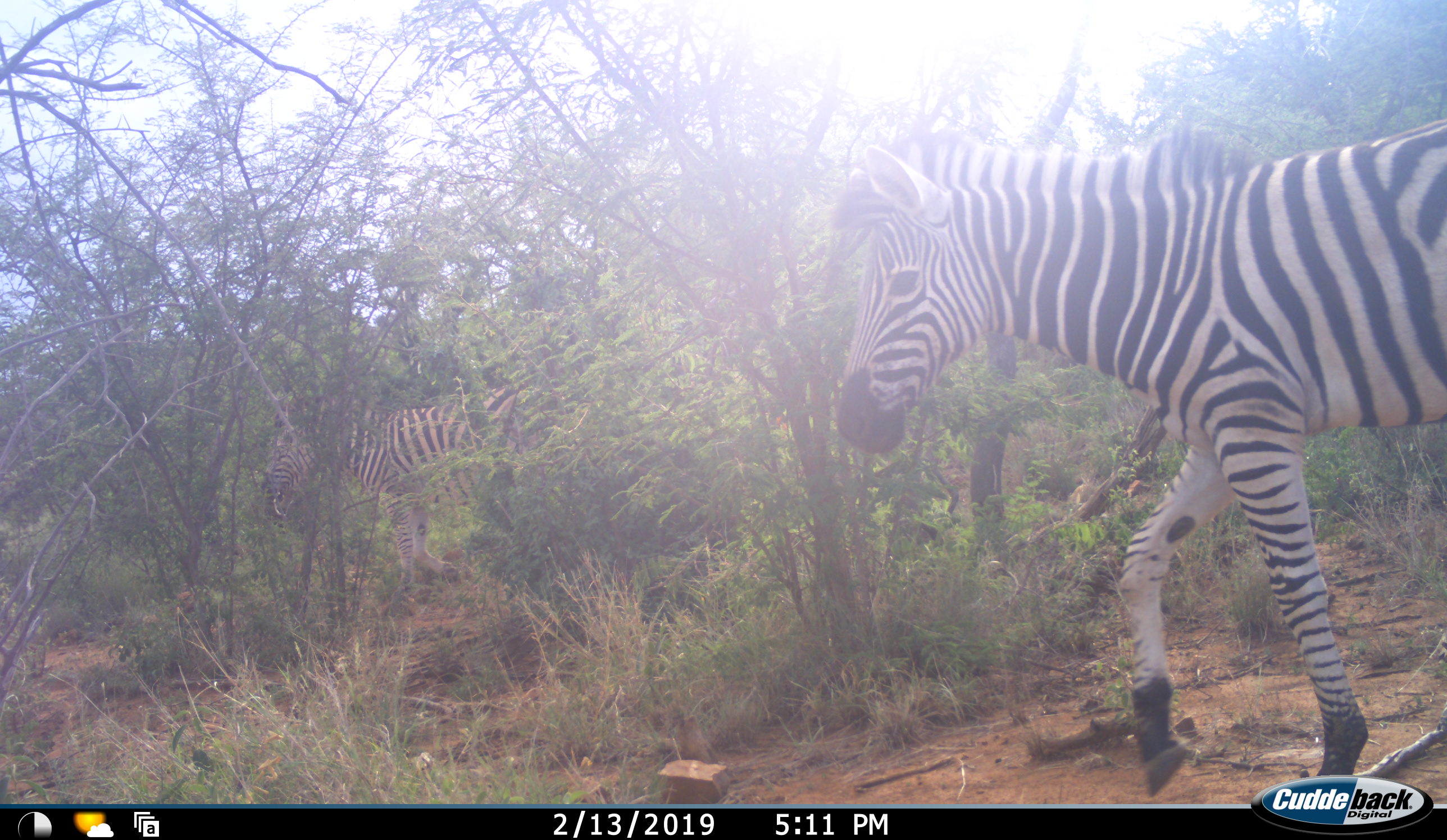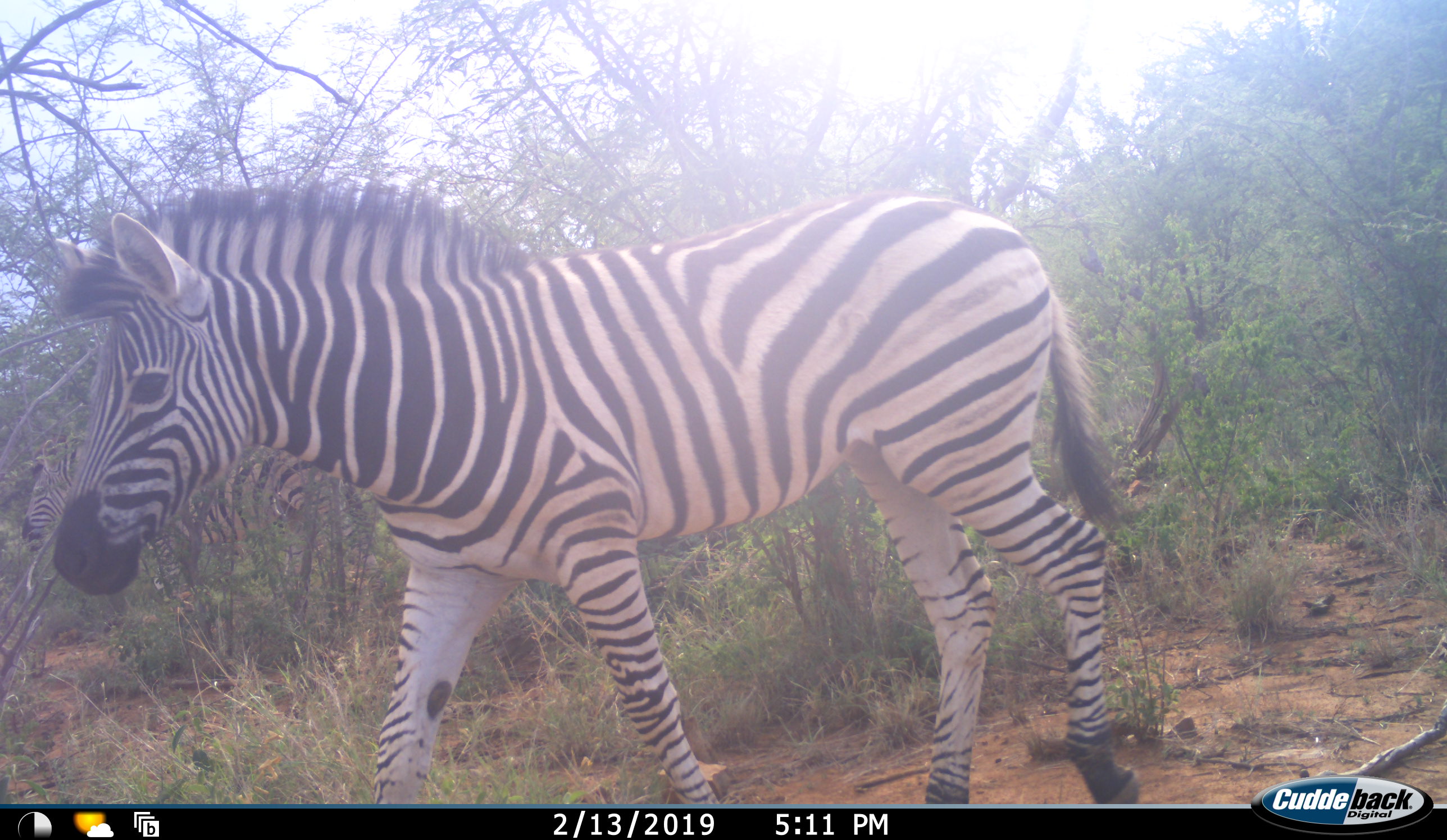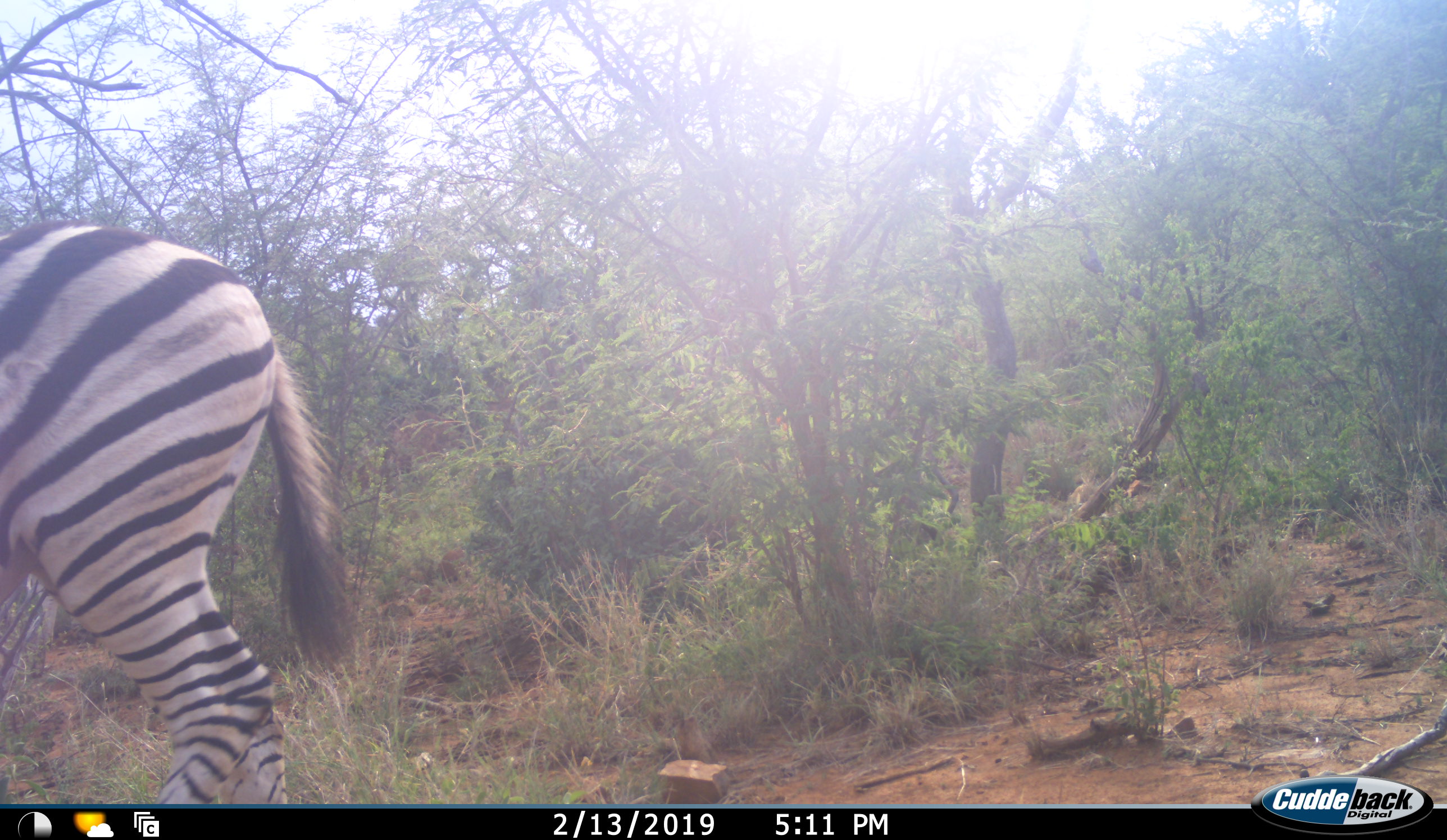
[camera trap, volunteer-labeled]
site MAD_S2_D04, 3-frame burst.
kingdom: Animalia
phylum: Chordata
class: Mammalia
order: Perissodactyla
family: Equidae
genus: Equus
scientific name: Equus quagga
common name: plains zebra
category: zebraplains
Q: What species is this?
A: Zebraplains (plains zebra) (Equus quagga).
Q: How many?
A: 2.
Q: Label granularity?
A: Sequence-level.